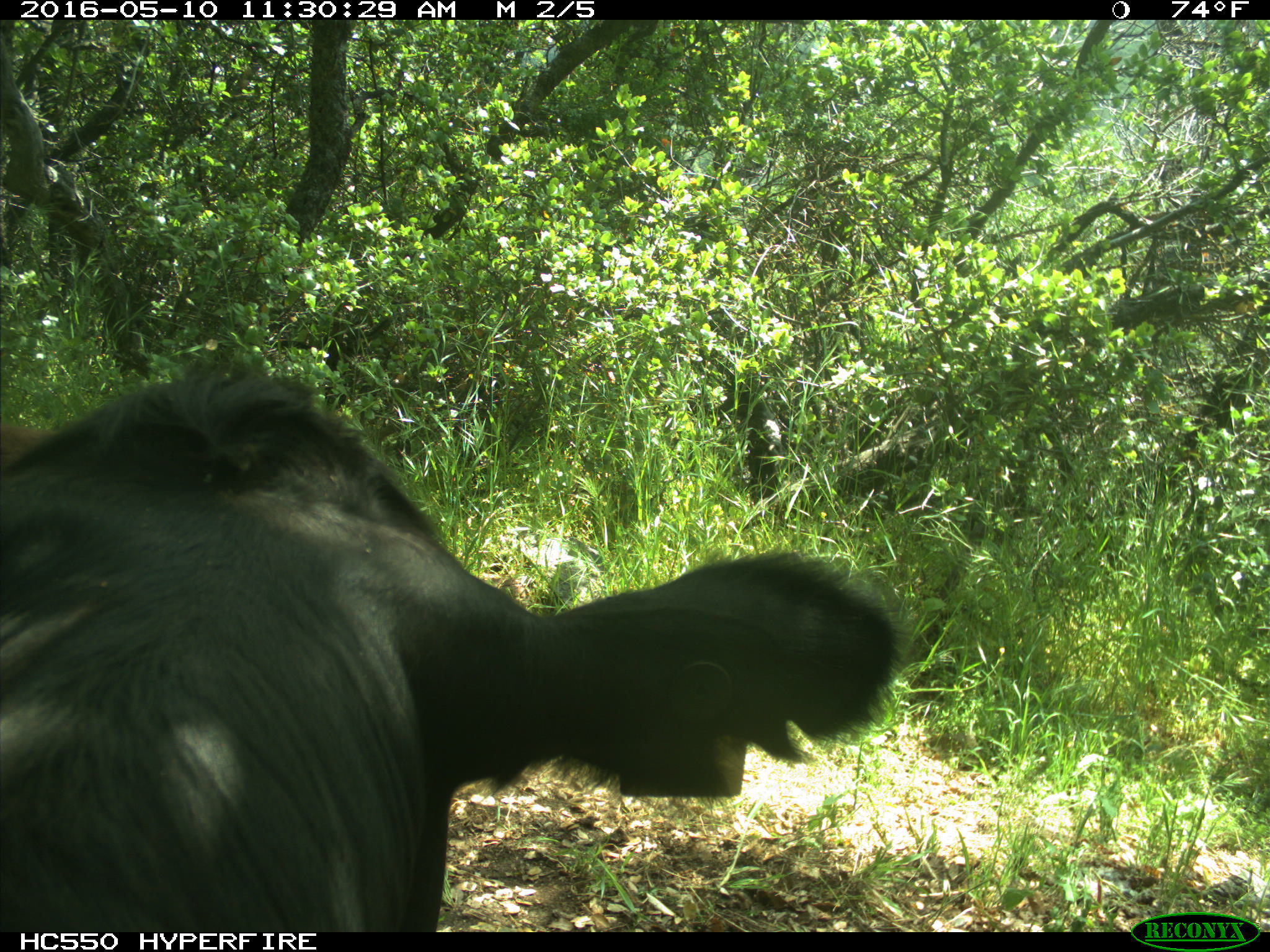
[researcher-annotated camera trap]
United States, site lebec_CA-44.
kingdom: Animalia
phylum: Chordata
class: Mammalia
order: Artiodactyla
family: Bovidae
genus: Bos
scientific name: Bos taurus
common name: domestic cow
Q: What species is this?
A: Bos taurus (domestic cow).